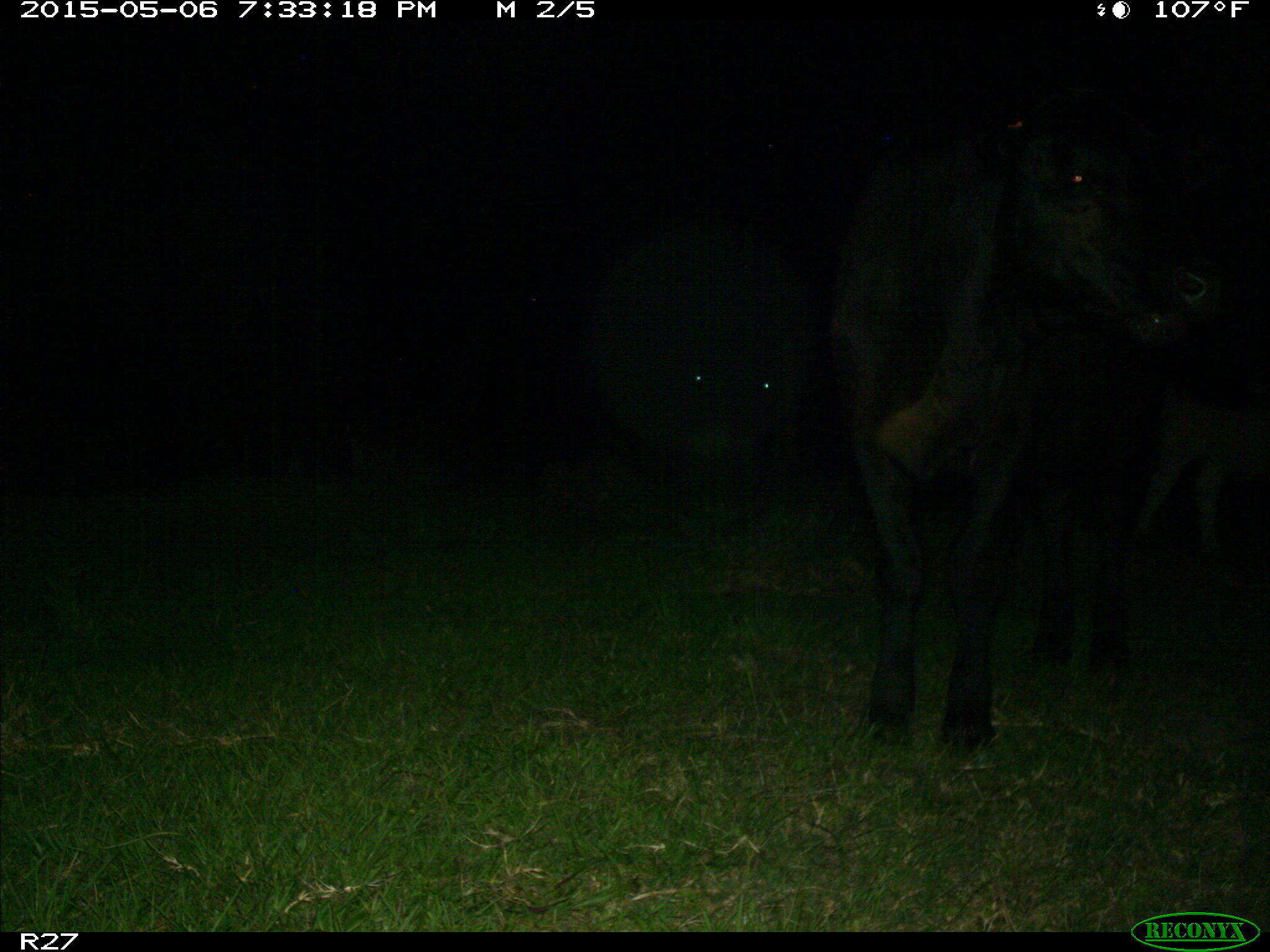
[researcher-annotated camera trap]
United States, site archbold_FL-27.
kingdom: Animalia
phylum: Chordata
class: Mammalia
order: Artiodactyla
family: Bovidae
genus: Bos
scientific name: Bos taurus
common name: domestic cow